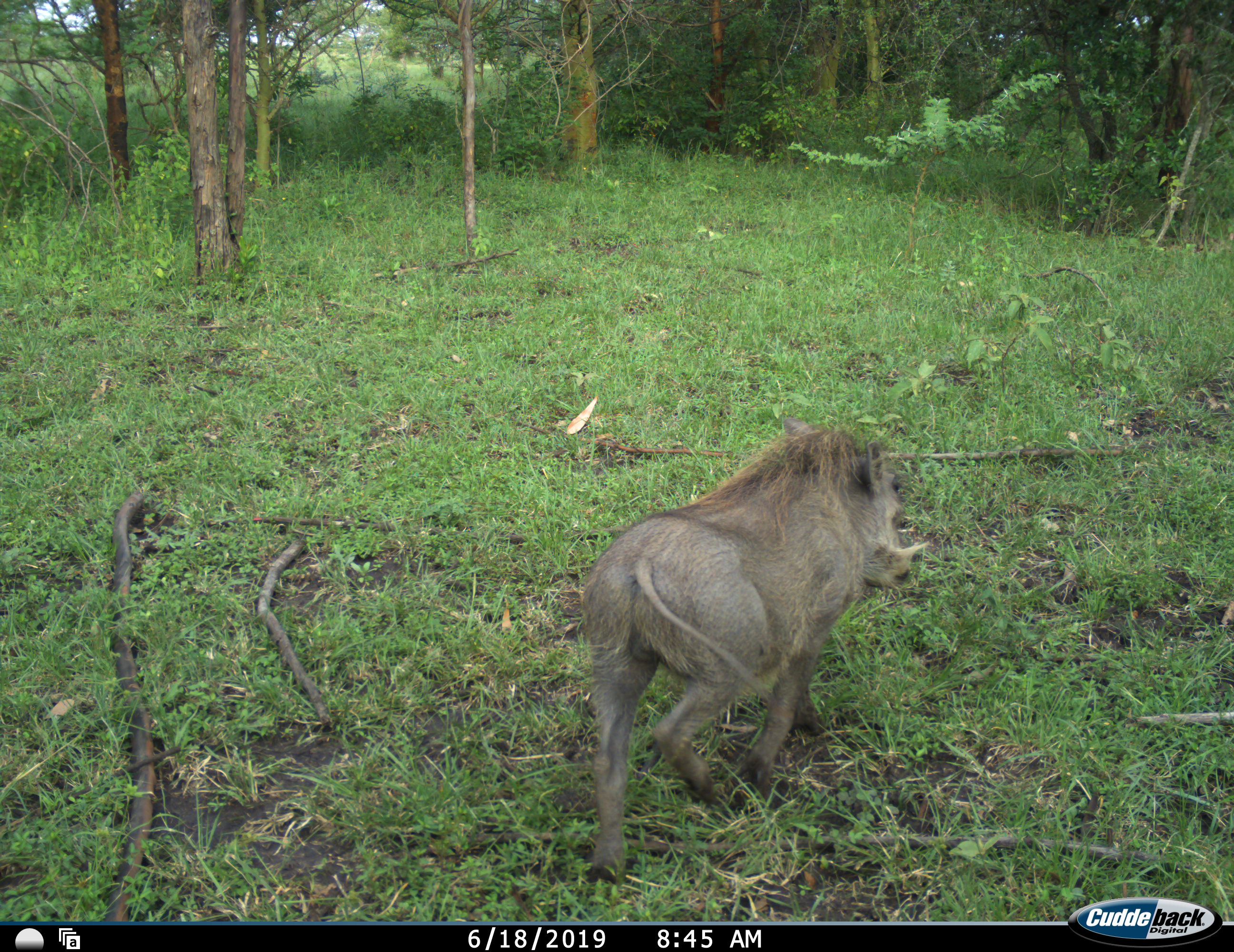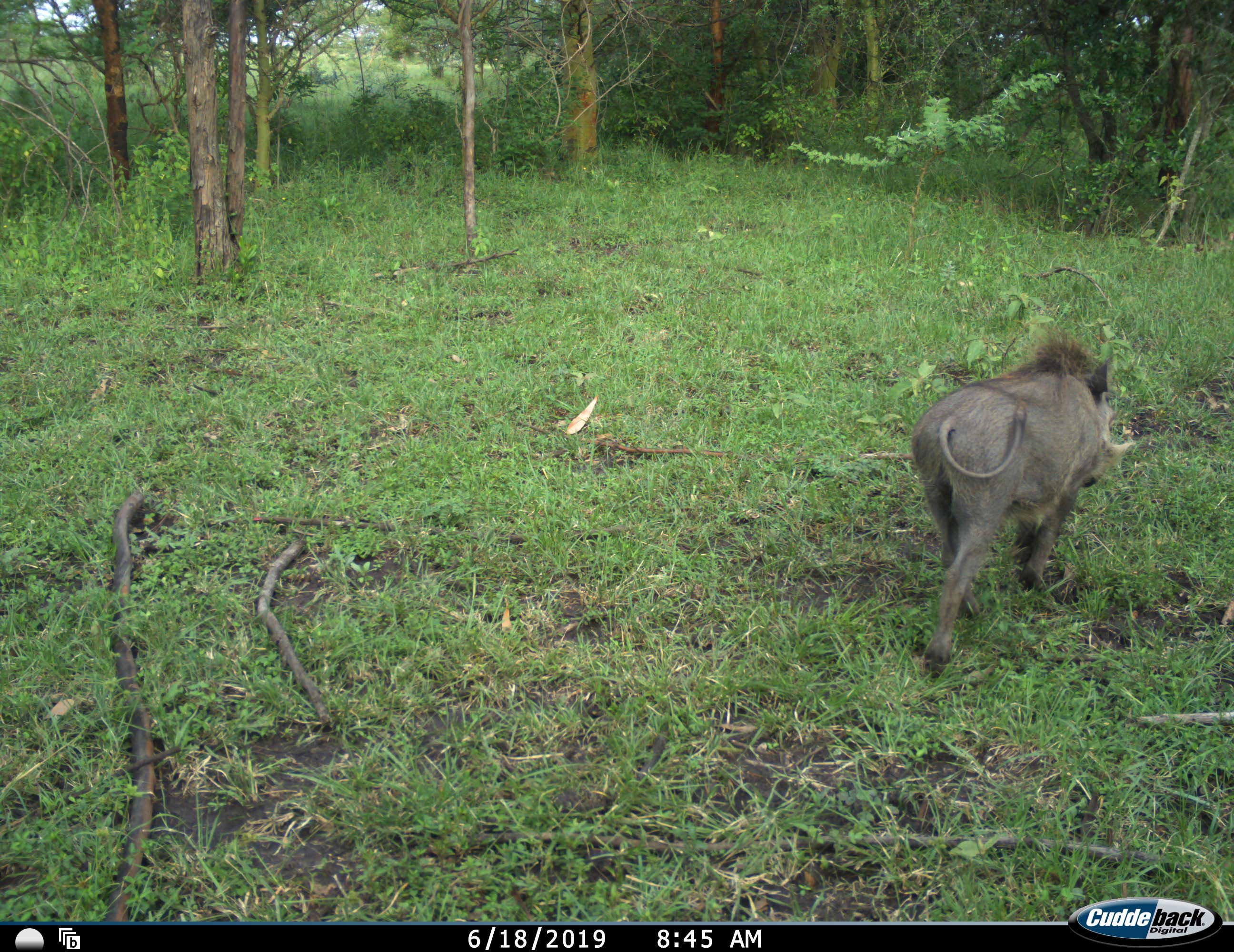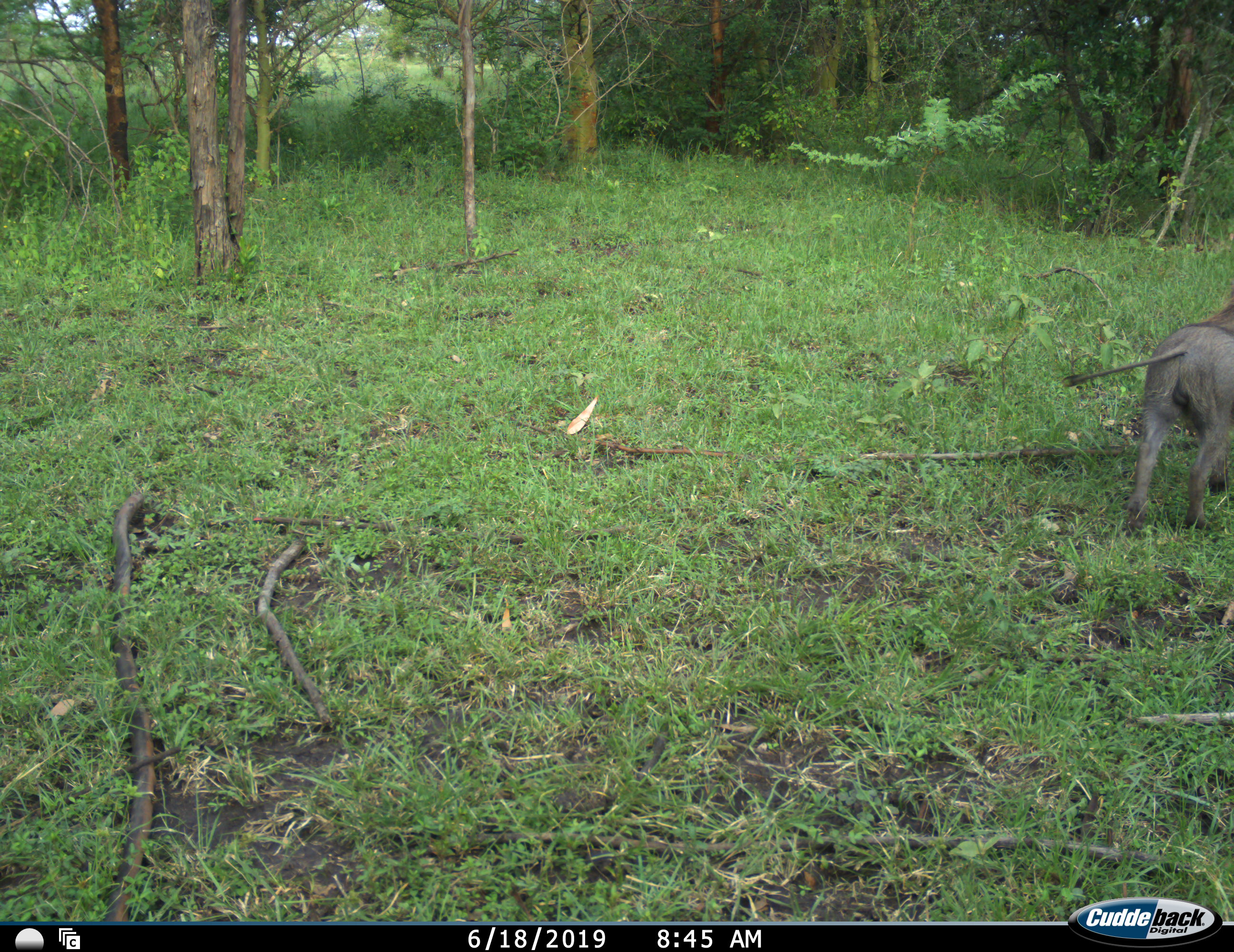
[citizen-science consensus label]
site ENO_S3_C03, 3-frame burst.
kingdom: Animalia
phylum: Chordata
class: Mammalia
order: Artiodactyla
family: Suidae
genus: Phacochoerus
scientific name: Phacochoerus africanus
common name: warthog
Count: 1.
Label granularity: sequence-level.